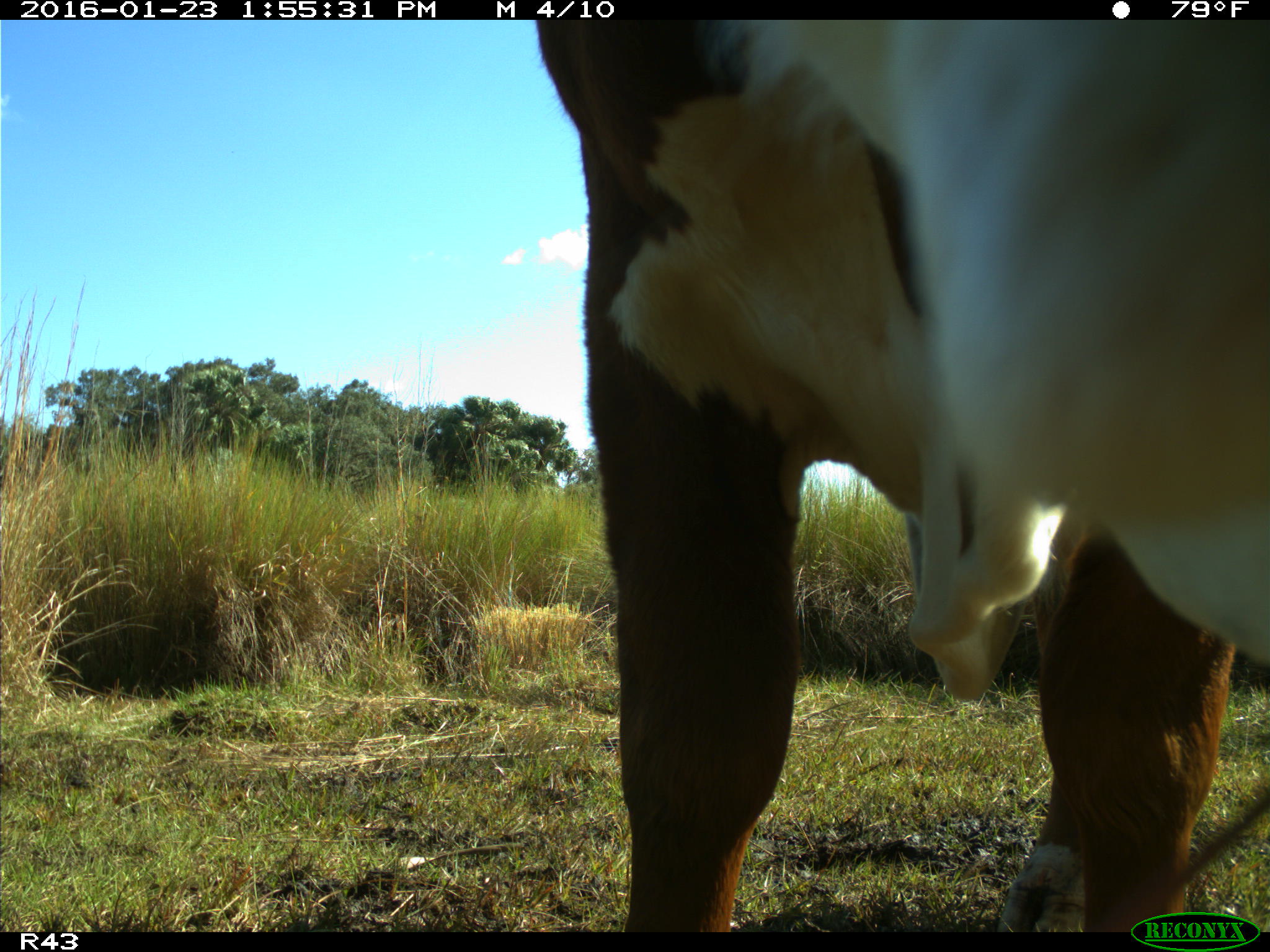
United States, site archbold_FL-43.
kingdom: Animalia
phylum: Chordata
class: Mammalia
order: Artiodactyla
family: Bovidae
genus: Bos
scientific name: Bos taurus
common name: domestic cow